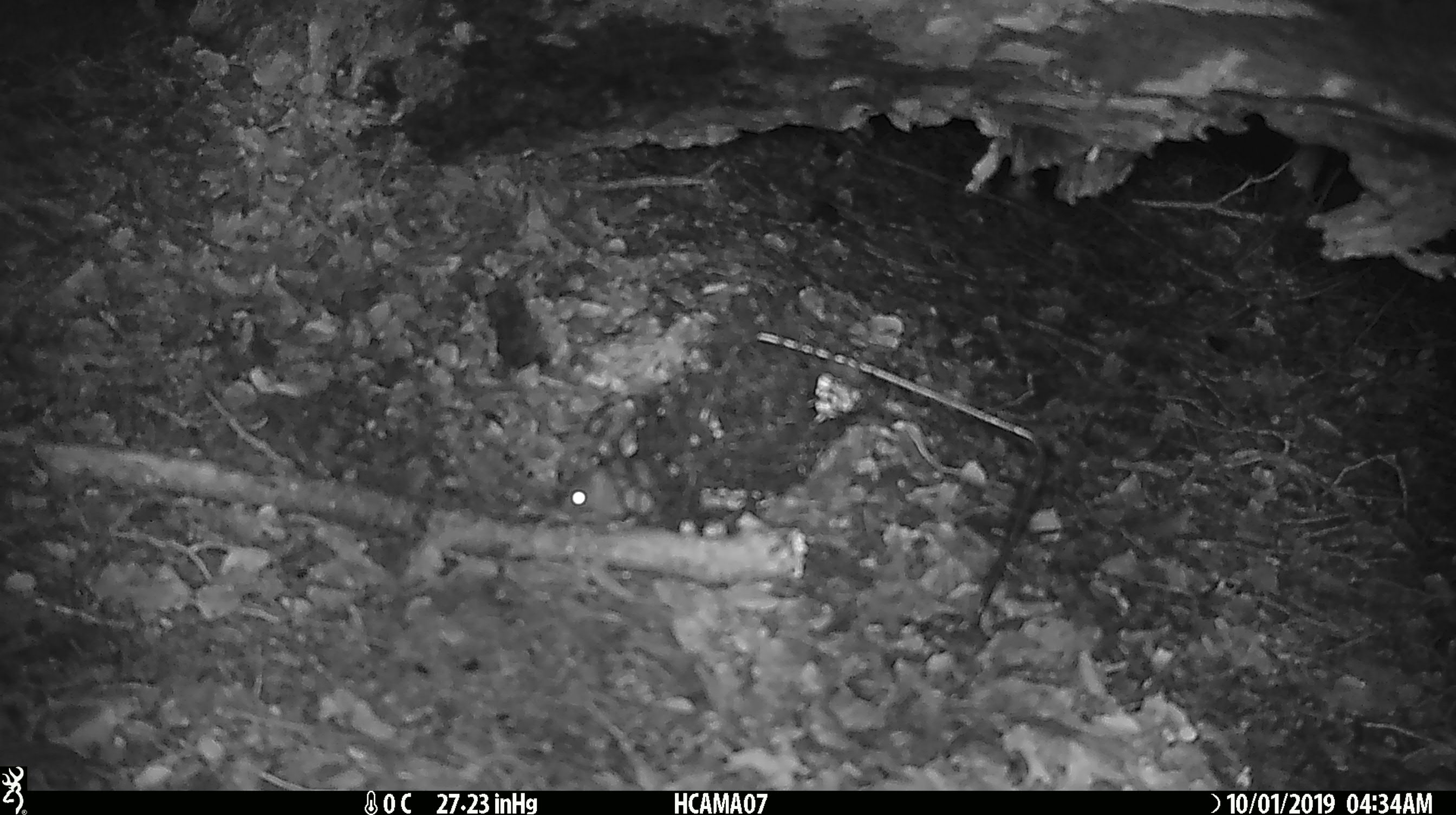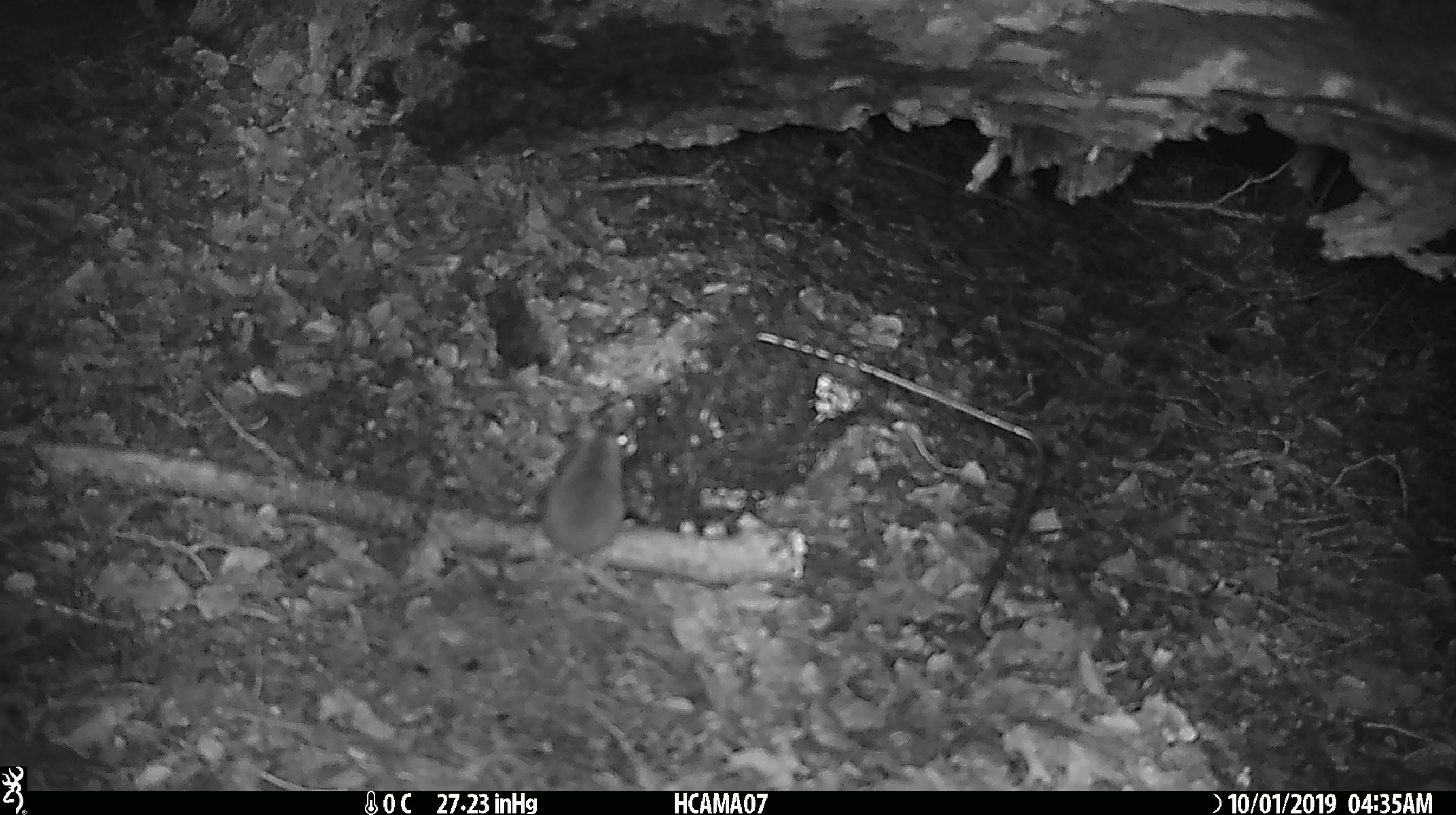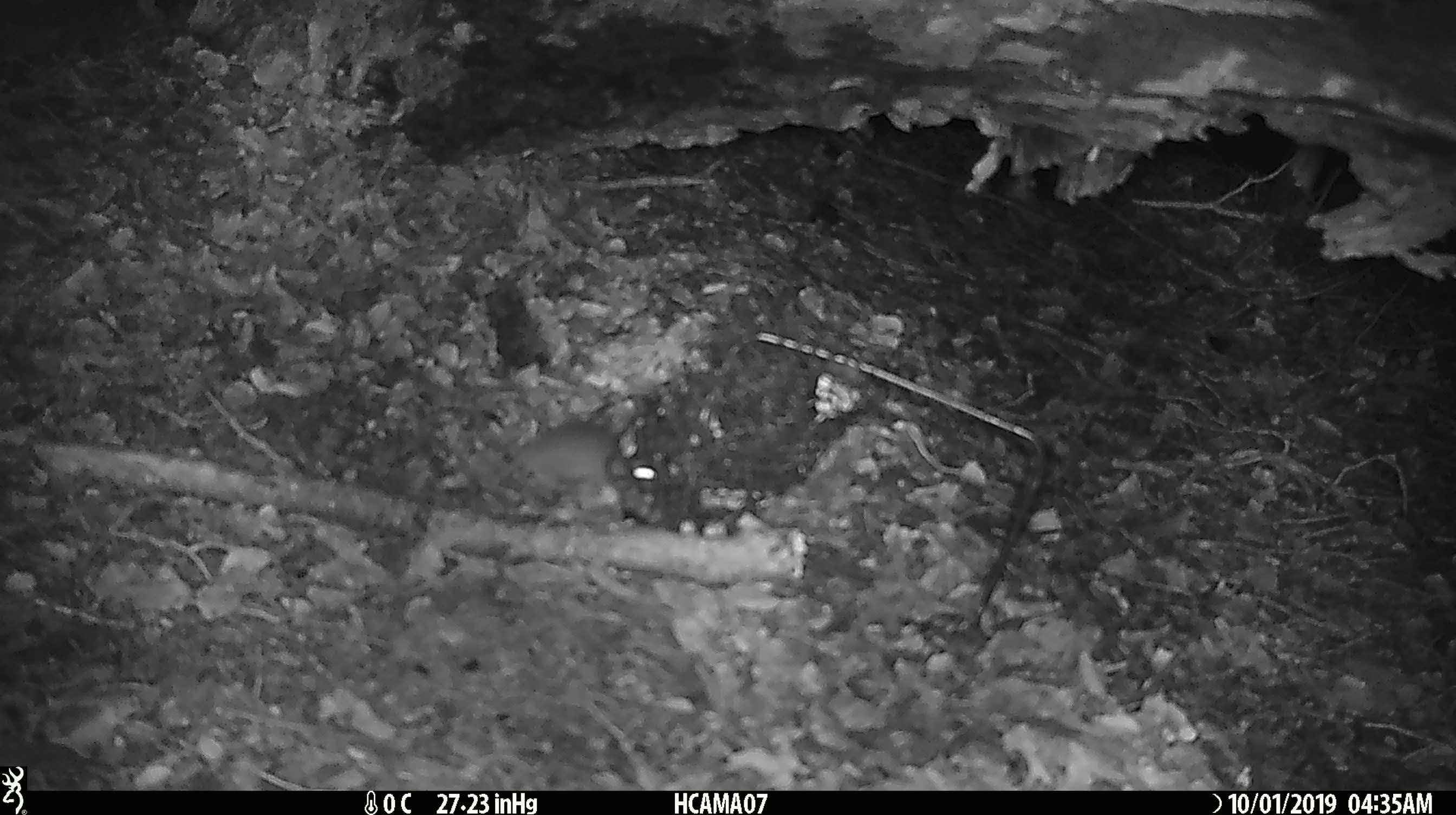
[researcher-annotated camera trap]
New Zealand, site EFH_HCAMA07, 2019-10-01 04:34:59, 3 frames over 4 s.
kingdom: Animalia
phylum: Chordata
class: Mammalia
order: Rodentia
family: Muridae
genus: Mus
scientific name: Mus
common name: mouse